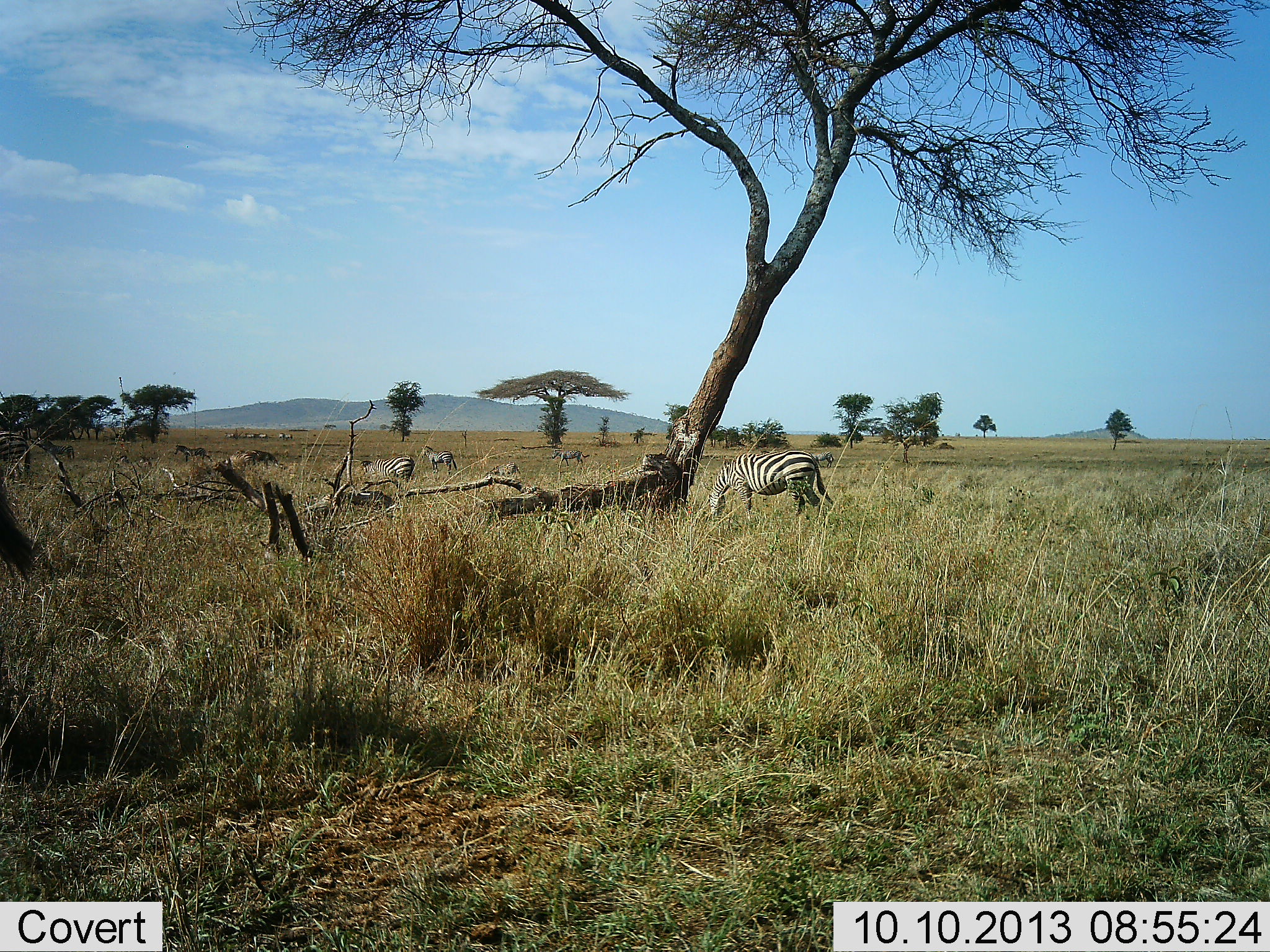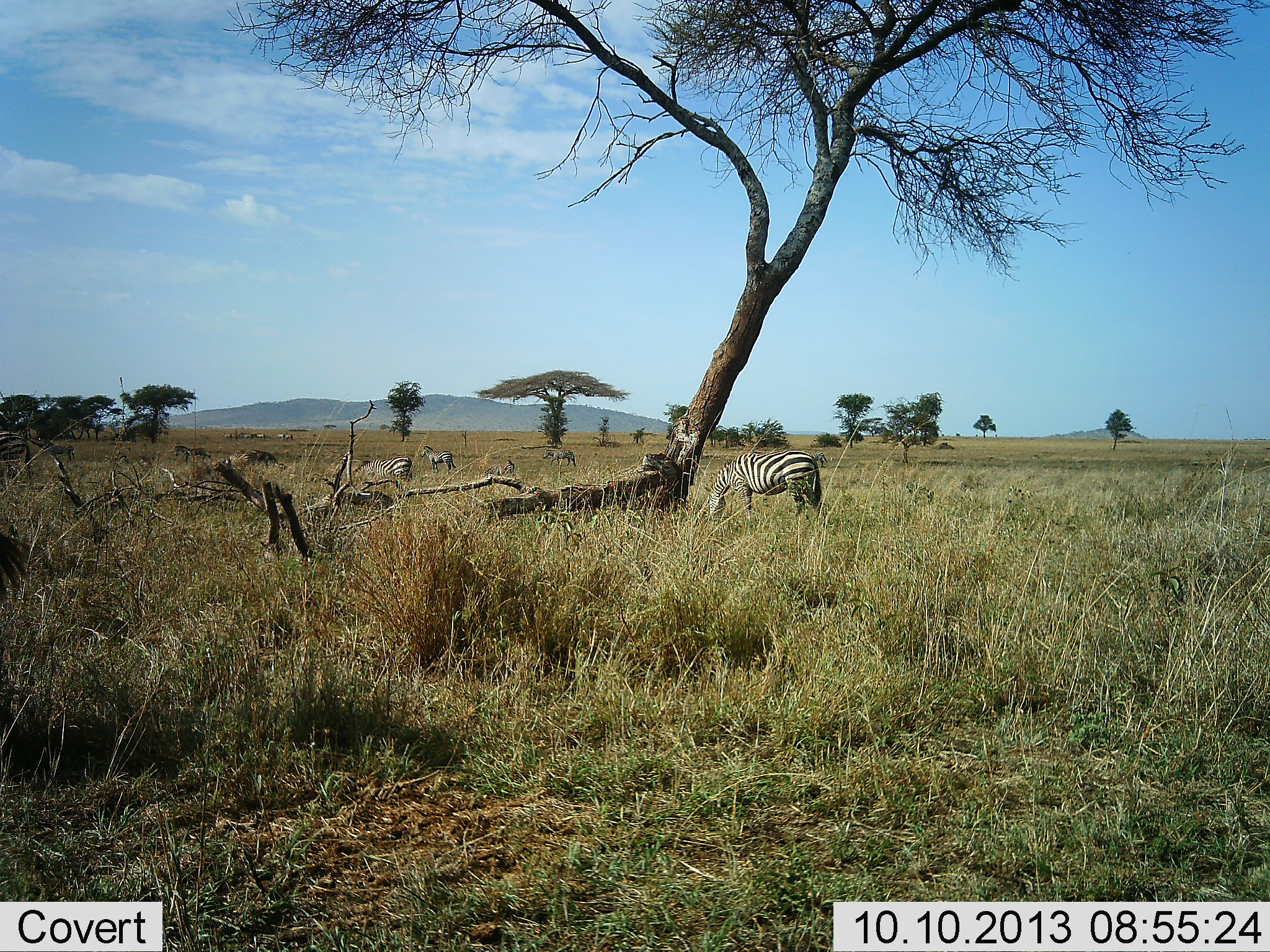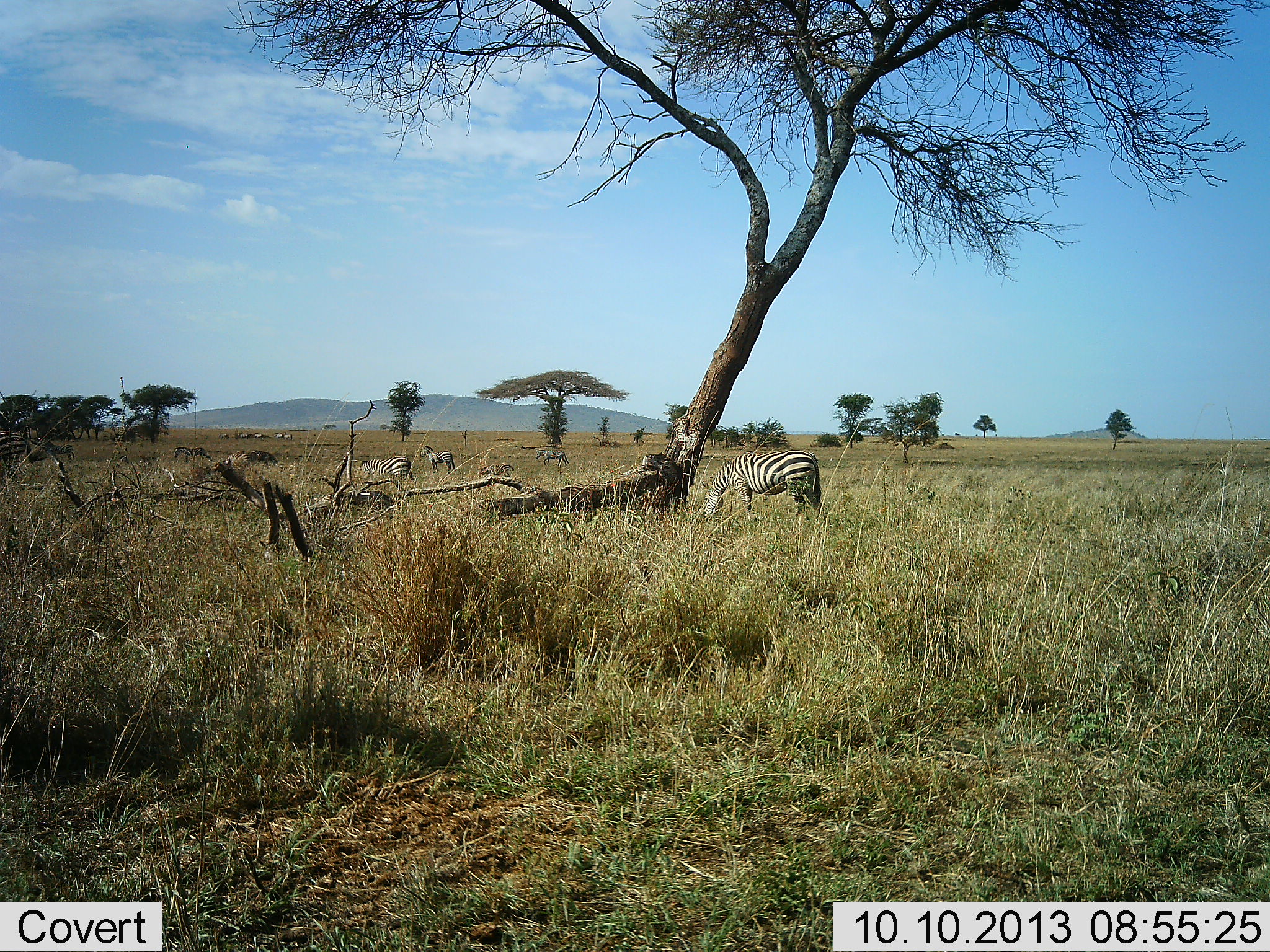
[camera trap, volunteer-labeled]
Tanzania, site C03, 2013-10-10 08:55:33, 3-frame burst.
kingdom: Animalia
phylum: Chordata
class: Mammalia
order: Perissodactyla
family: Equidae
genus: Equus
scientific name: Equus quagga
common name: plains zebra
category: zebra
Zebra (plains zebra) (Equus quagga), count 6. Behavior (volunteer vote fractions): standing 57%, resting 7%, moving 50%, interacting 0%. Young present (vote fraction): 3%. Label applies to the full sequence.